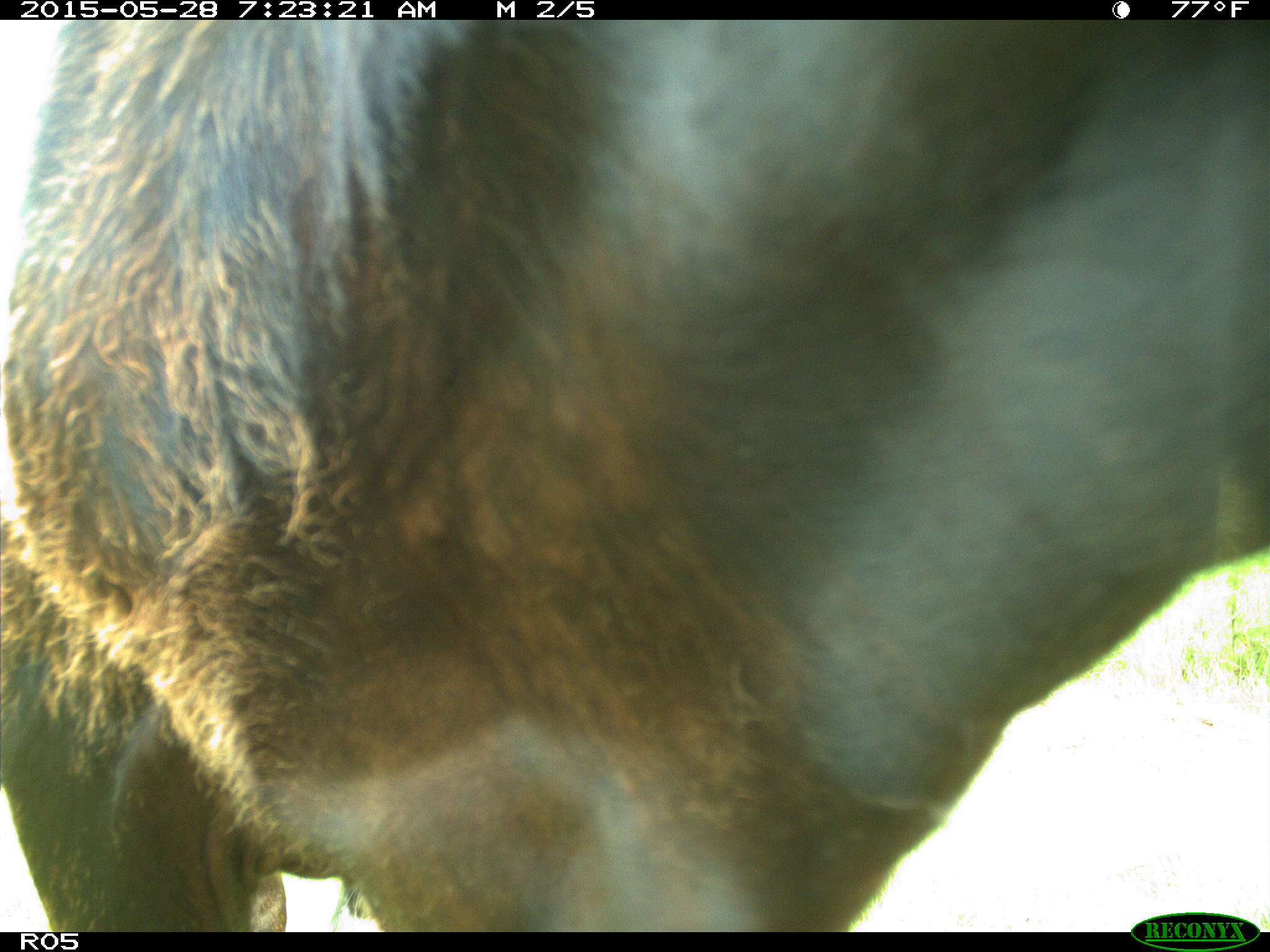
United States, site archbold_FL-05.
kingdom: Animalia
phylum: Chordata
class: Mammalia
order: Artiodactyla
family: Bovidae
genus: Bos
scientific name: Bos taurus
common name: domestic cow